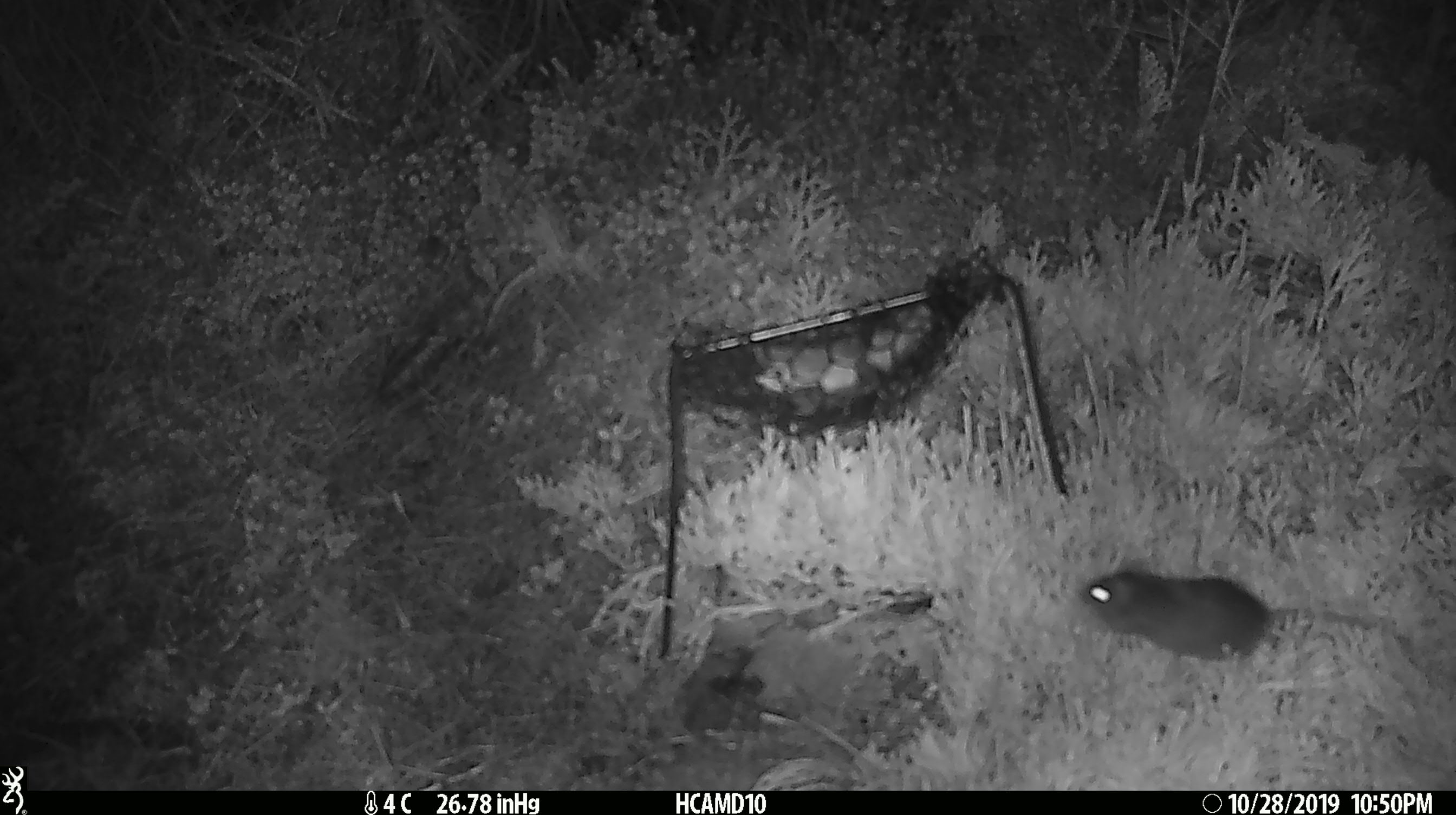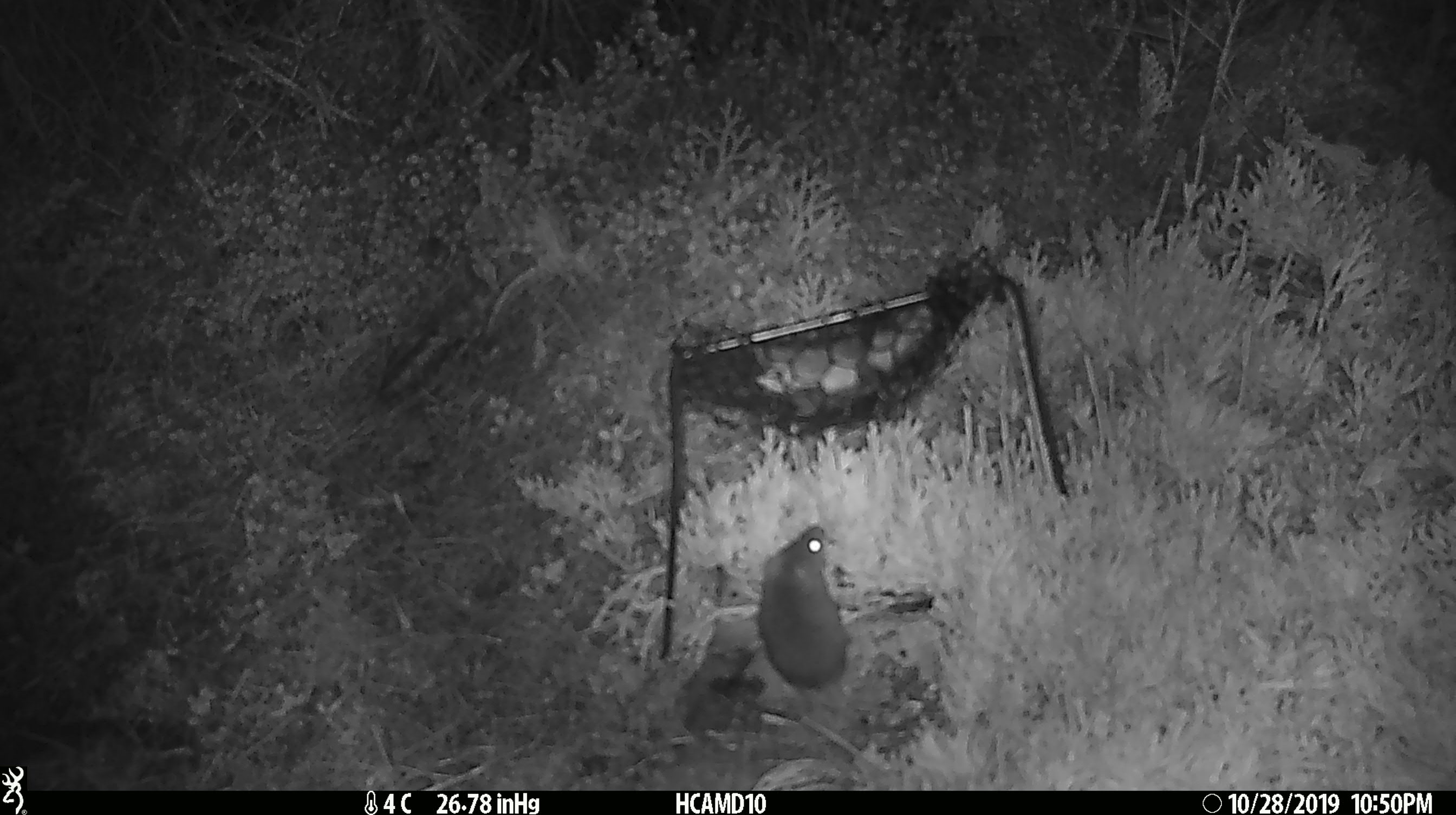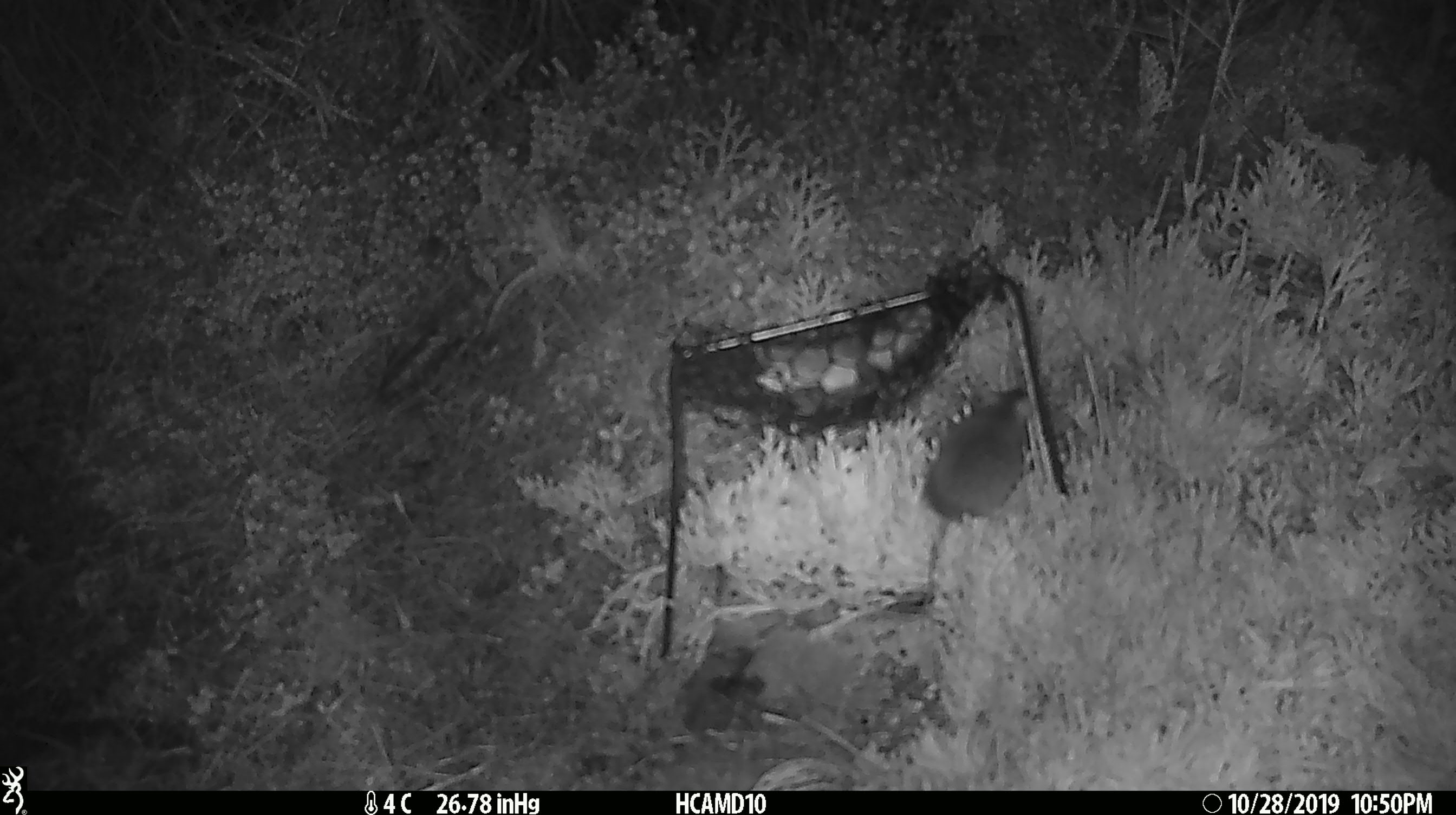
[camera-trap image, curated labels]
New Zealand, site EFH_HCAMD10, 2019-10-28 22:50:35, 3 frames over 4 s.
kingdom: Animalia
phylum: Chordata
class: Mammalia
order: Rodentia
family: Muridae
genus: Mus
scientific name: Mus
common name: mouse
Mouse (Mus).